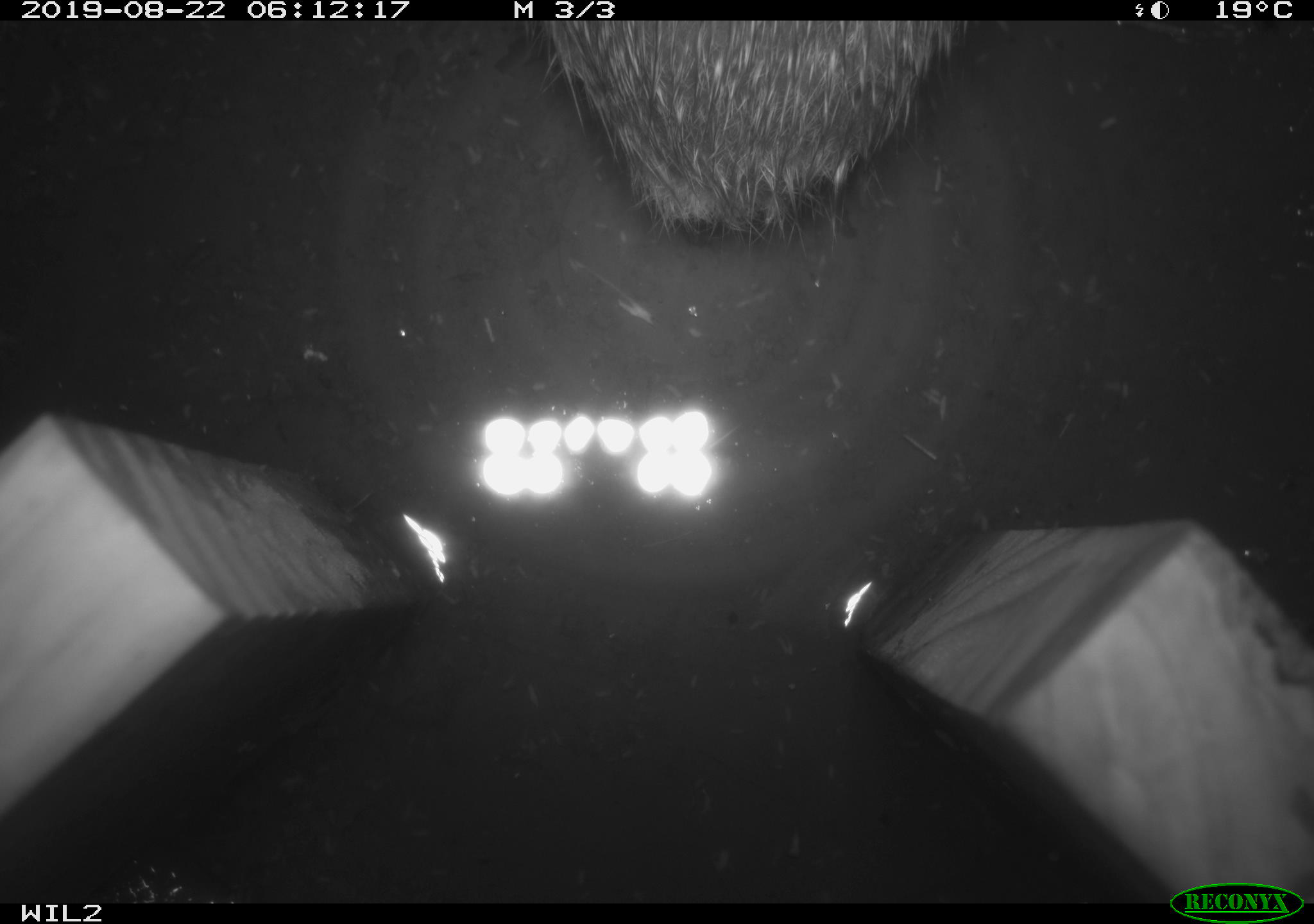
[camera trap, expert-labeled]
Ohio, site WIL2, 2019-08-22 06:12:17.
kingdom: Animalia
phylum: Chordata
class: Mammalia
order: Lagomorpha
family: Leporidae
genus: Sylvilagus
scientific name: Sylvilagus floridanus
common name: eastern cottontail